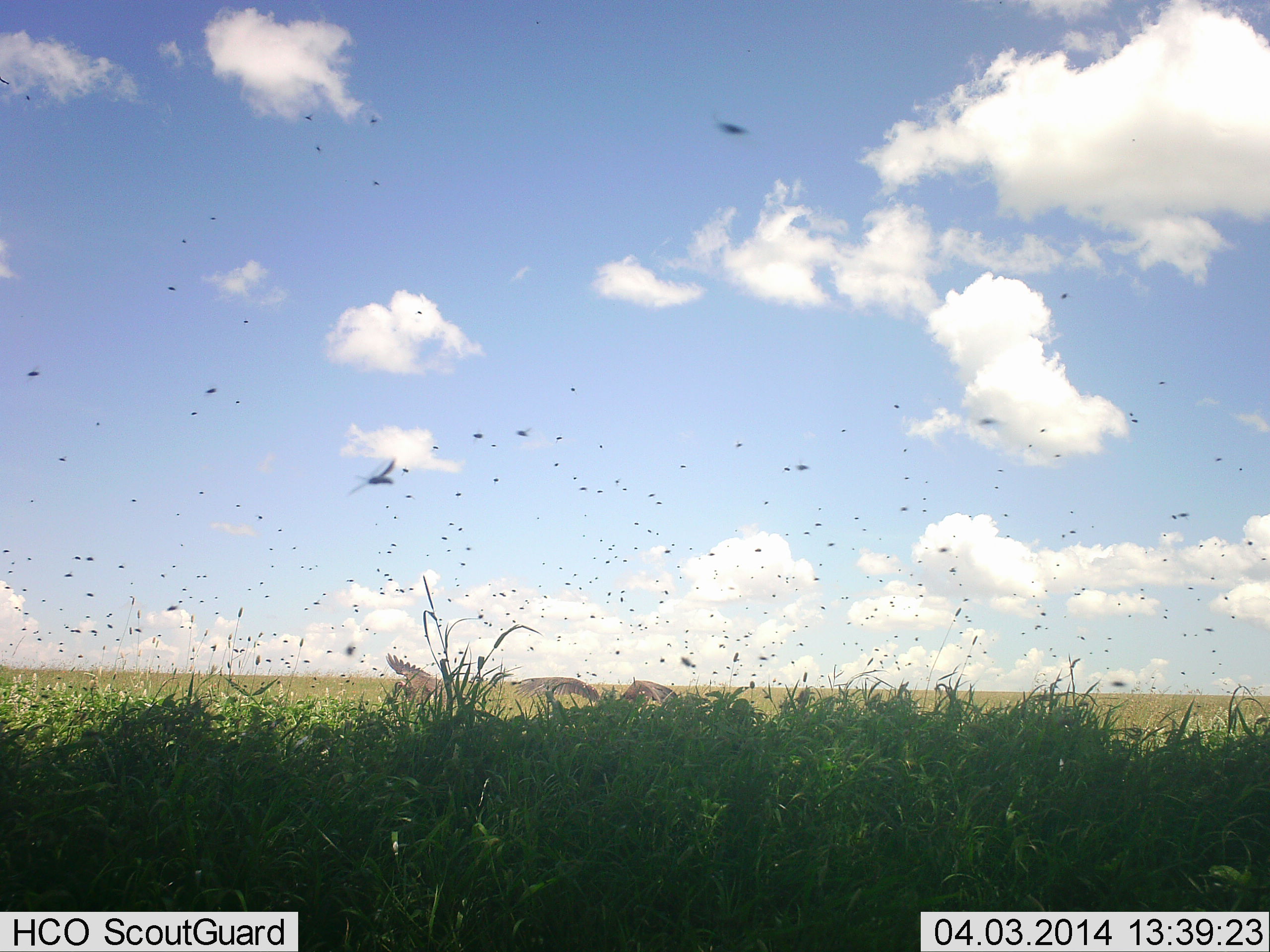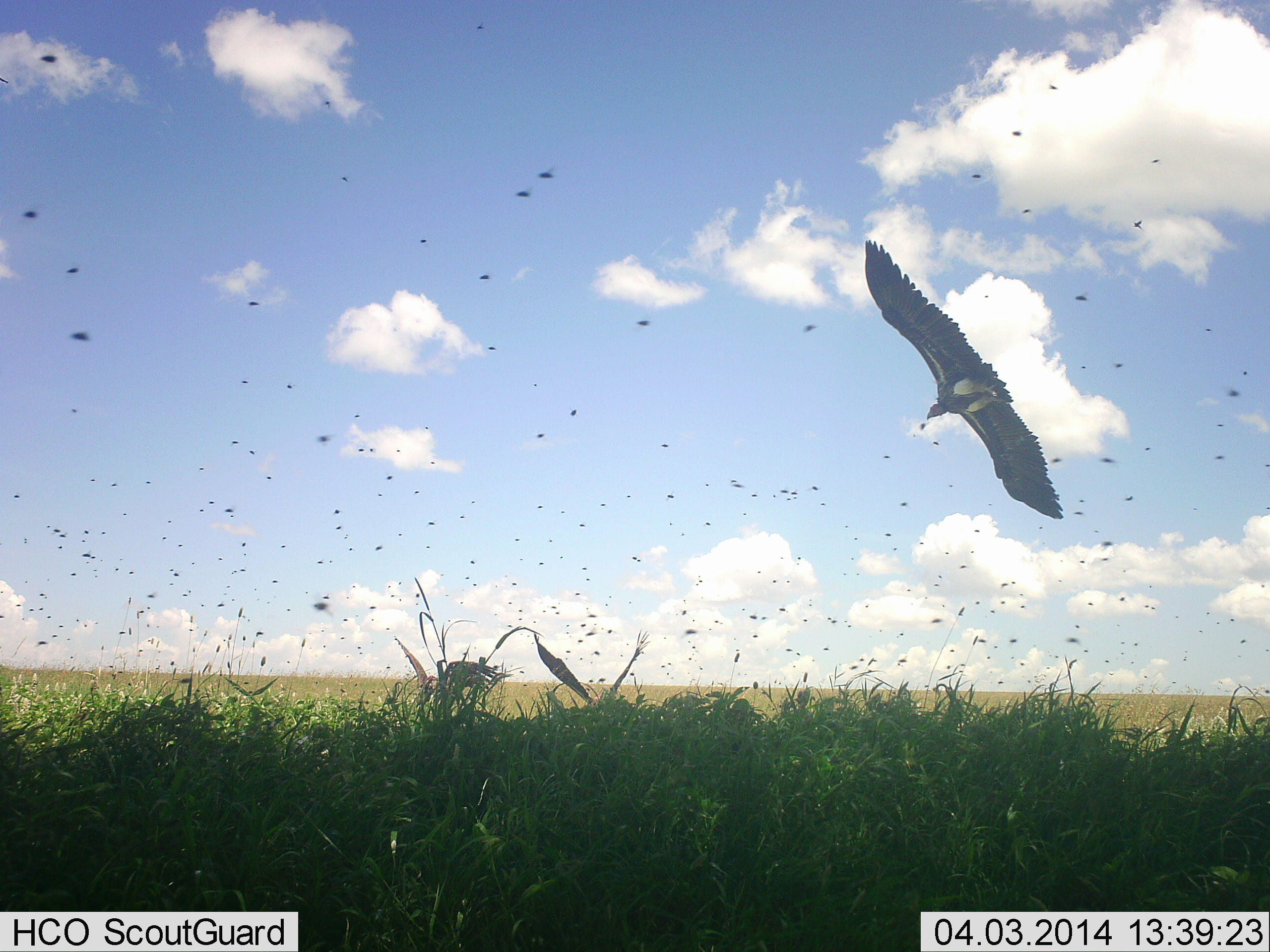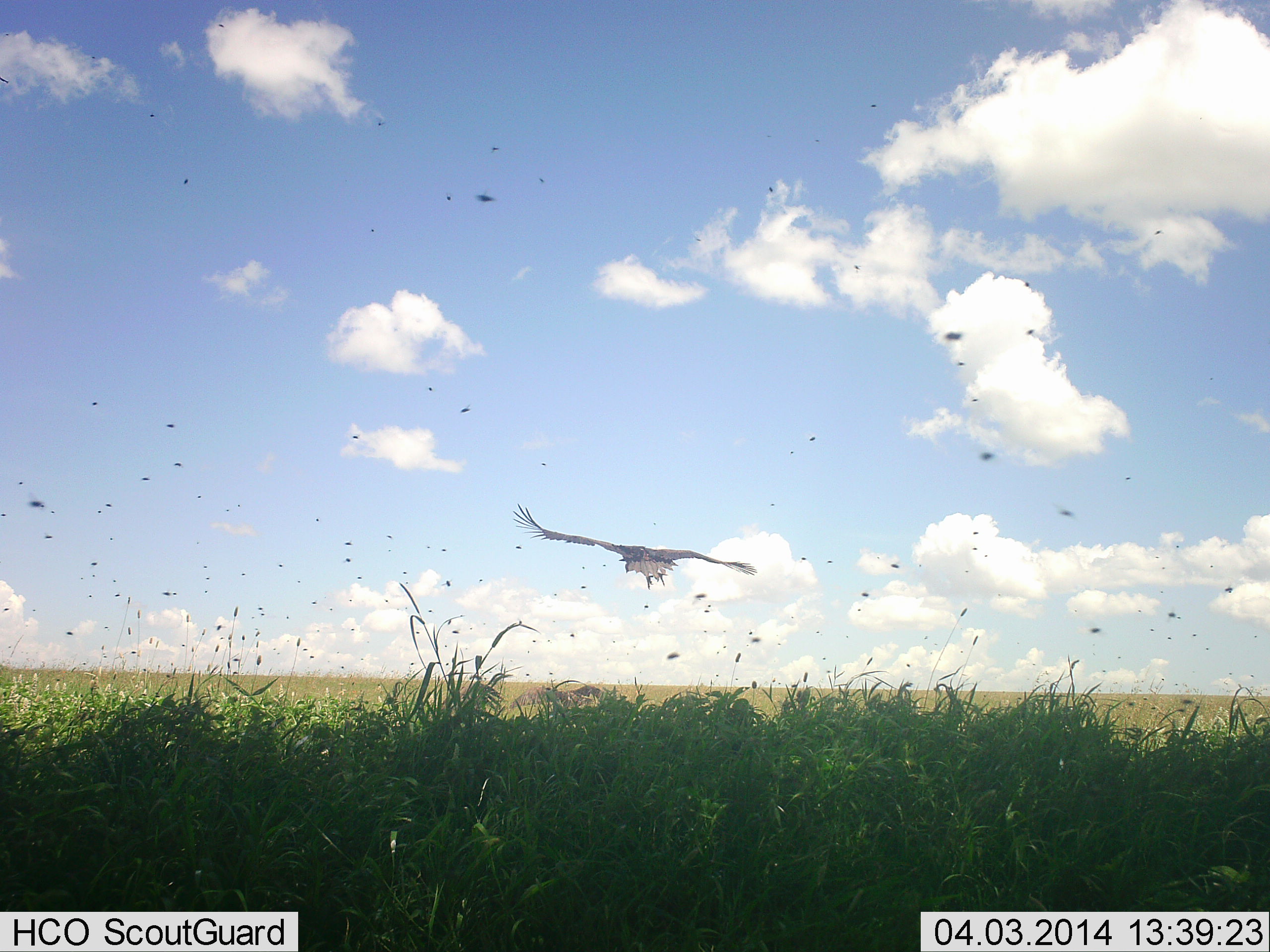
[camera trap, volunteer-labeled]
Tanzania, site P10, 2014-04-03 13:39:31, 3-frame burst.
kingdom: Animalia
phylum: Arthropoda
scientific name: Arthropoda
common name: arthropods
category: insectspider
Insectspider (arthropods) (Arthropoda), count 51+. Behavior (volunteer vote fractions): standing 0%, resting 0%, moving 100%, interacting 0%. Young present (vote fraction): 0%. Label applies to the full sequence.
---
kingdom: Animalia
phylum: Chordata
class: Aves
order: Accipitriformes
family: Accipitridae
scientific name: Accipitridae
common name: vulture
Vulture (Accipitridae), count 3. Behavior (volunteer vote fractions): standing 13%, resting 0%, moving 93%, interacting 7%. Young present (vote fraction): 0%. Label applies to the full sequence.